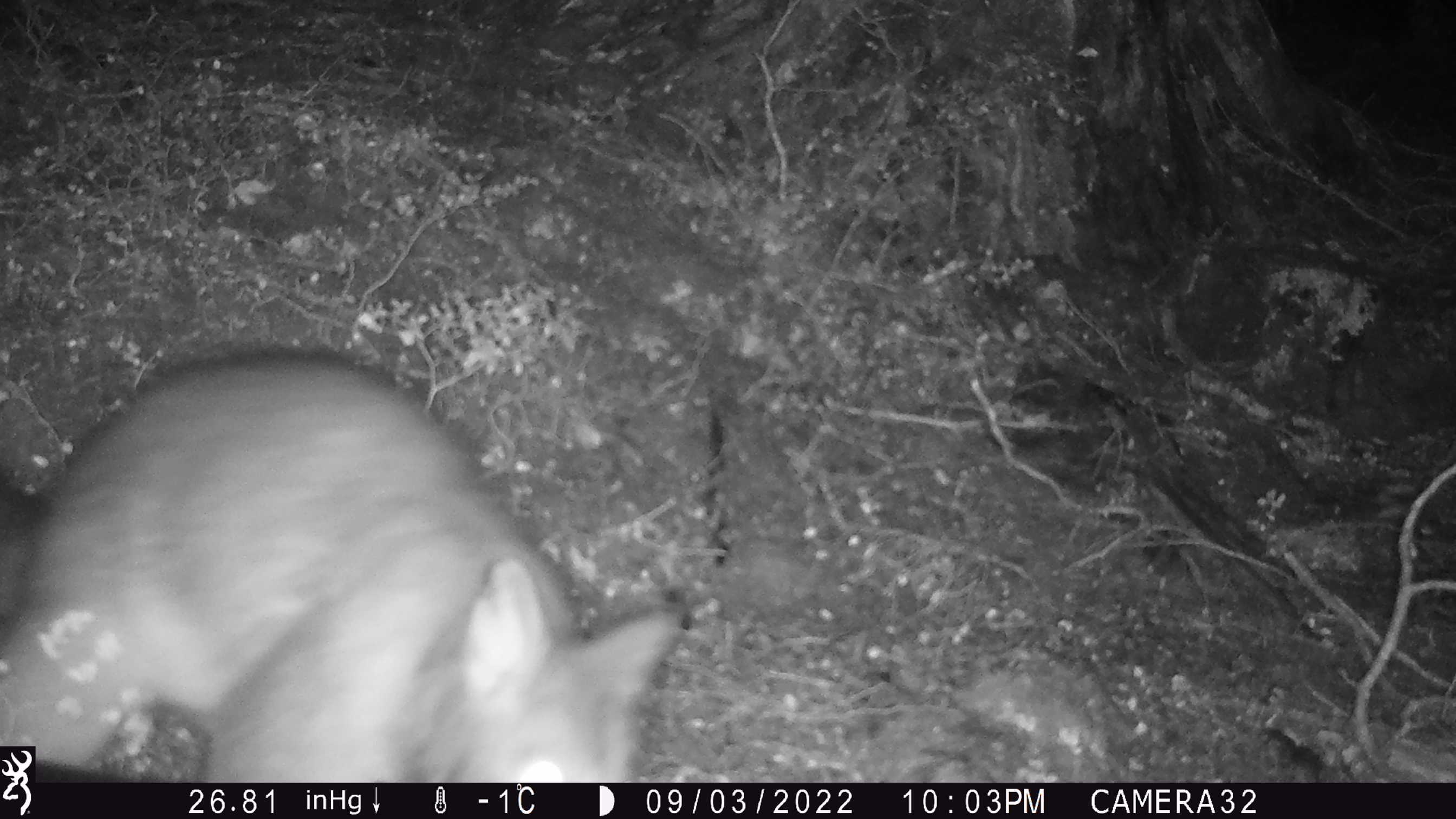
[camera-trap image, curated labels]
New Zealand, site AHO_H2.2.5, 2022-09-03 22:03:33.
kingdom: Animalia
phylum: Chordata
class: Mammalia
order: Diprotodontia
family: Phalangeridae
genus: Trichosurus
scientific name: Trichosurus vulpecula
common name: common brushtail possum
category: possum